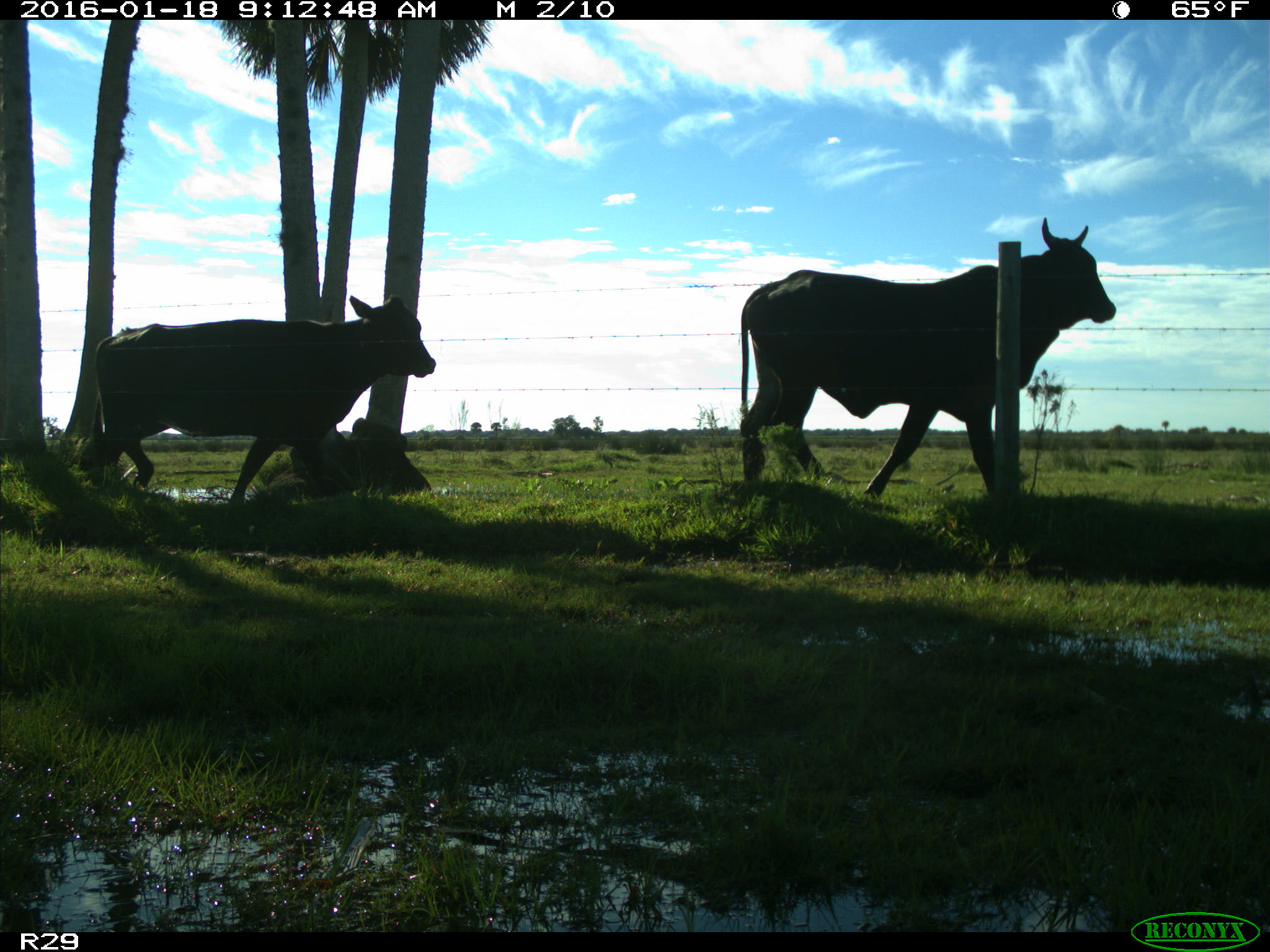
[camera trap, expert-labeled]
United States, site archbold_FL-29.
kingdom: Animalia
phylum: Chordata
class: Mammalia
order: Artiodactyla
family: Bovidae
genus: Bos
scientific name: Bos taurus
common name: domestic cow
Bos taurus (domestic cow).